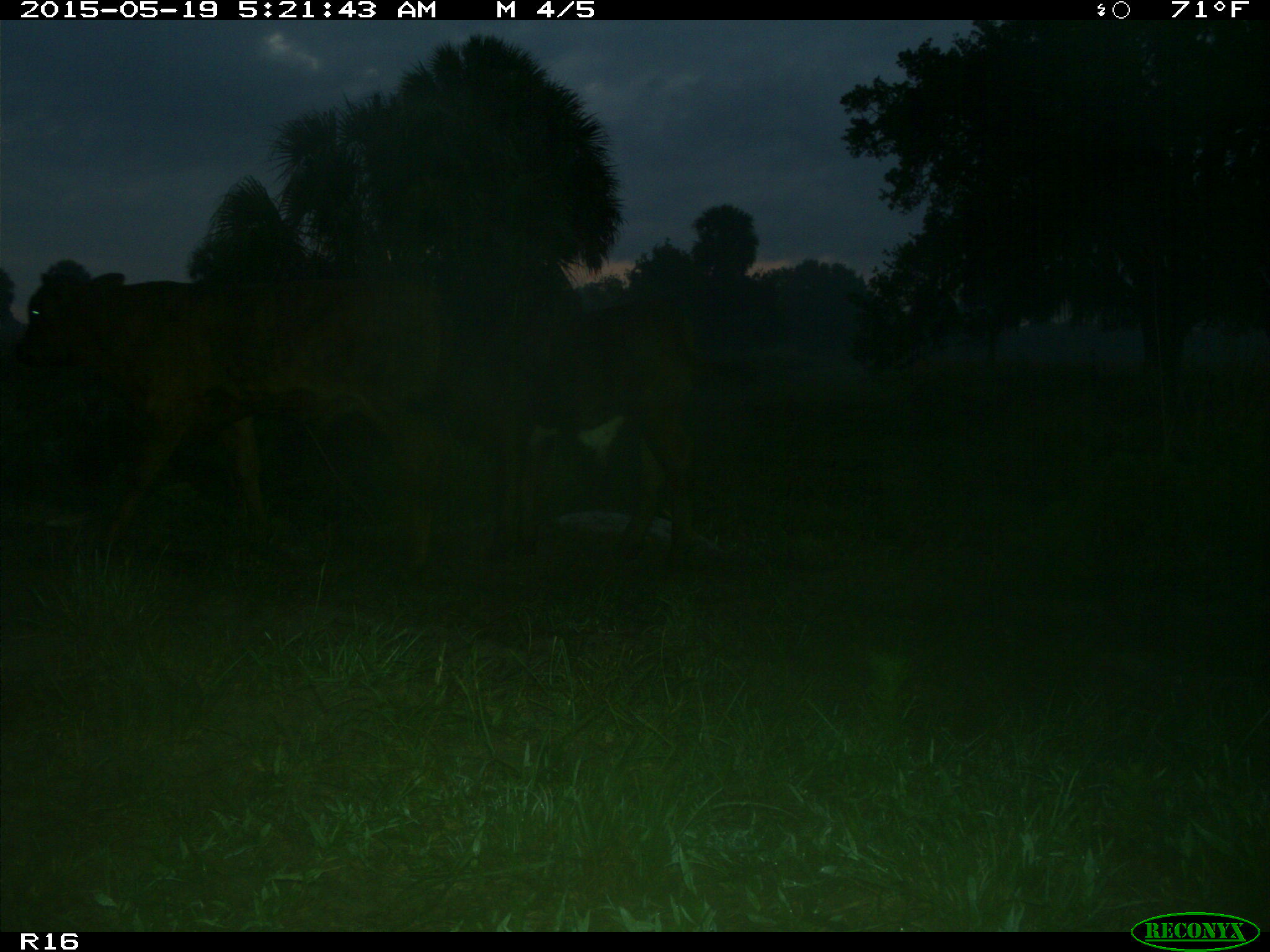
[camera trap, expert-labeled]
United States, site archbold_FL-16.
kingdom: Animalia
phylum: Chordata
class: Mammalia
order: Artiodactyla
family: Bovidae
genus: Bos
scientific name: Bos taurus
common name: domestic cow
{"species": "Bos taurus (domestic cow)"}